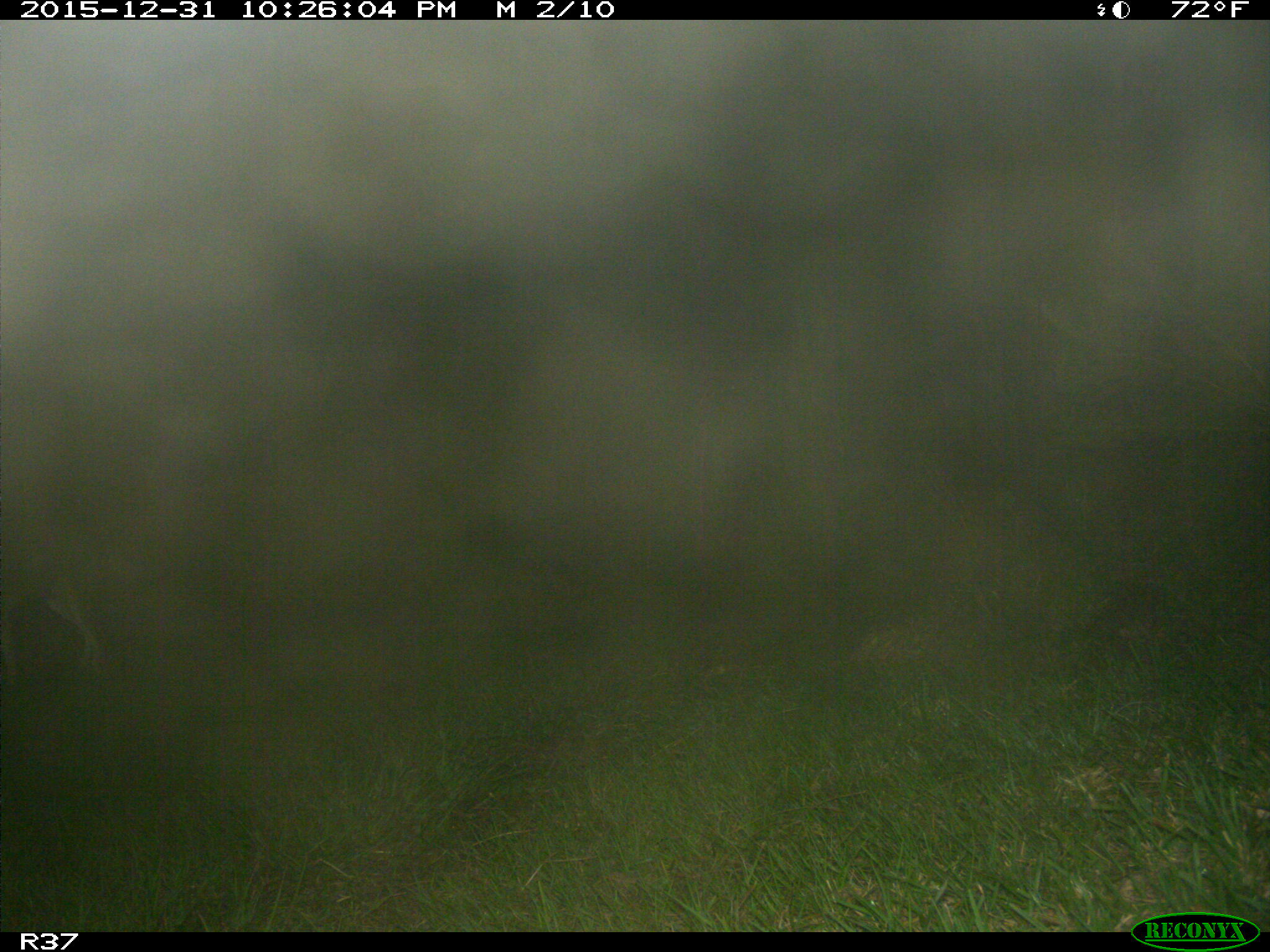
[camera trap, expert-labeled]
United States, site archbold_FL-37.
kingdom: Animalia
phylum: Chordata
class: Mammalia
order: Artiodactyla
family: Cervidae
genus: Odocoileus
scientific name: Odocoileus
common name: deer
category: unidentified deer